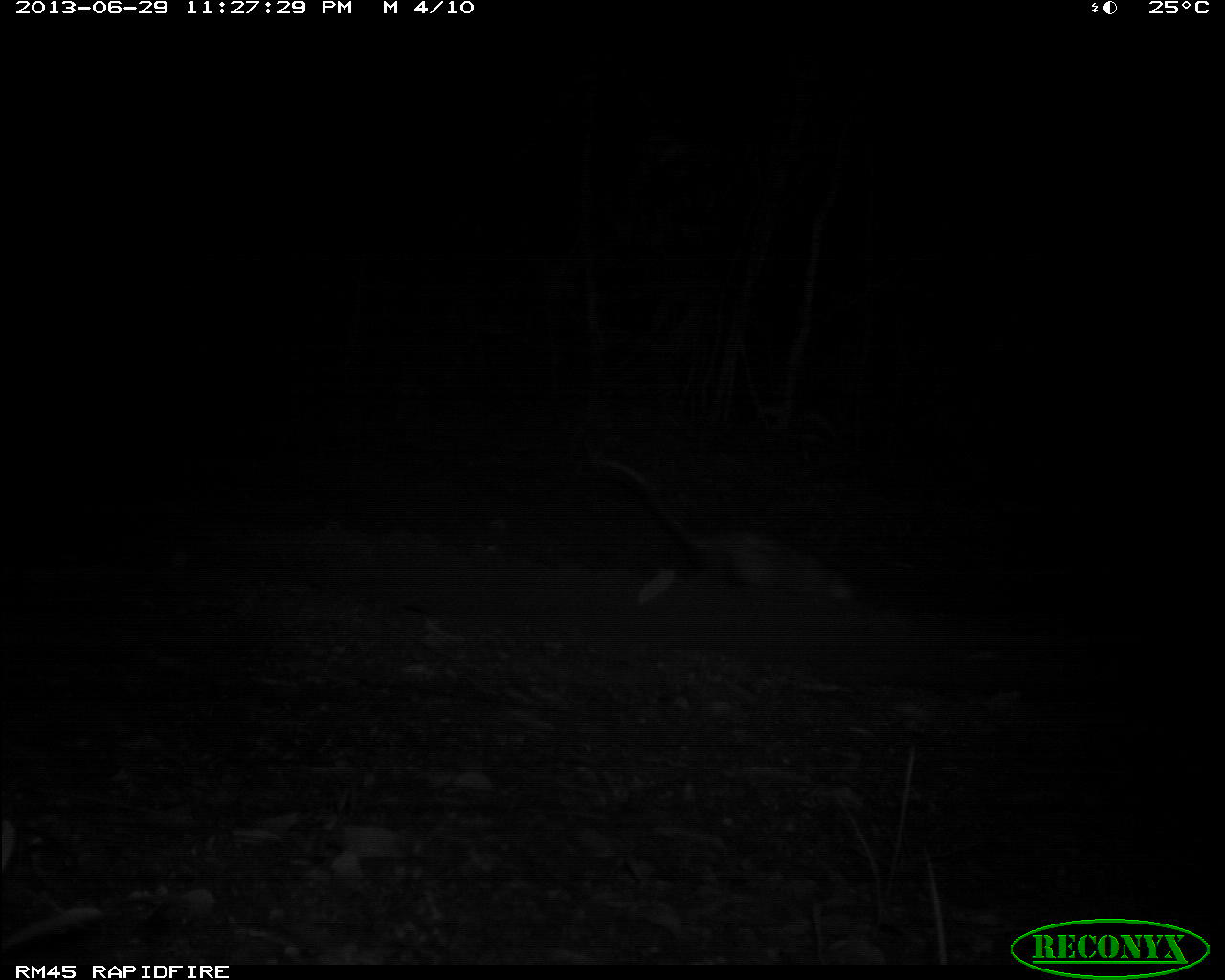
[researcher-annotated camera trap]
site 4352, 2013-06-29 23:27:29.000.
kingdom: Animalia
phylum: Chordata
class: Mammalia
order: Didelphimorphia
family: Didelphidae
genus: Didelphis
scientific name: Didelphis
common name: american opossums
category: didelphis sp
Didelphis sp (american opossums) (Didelphis), count 1.